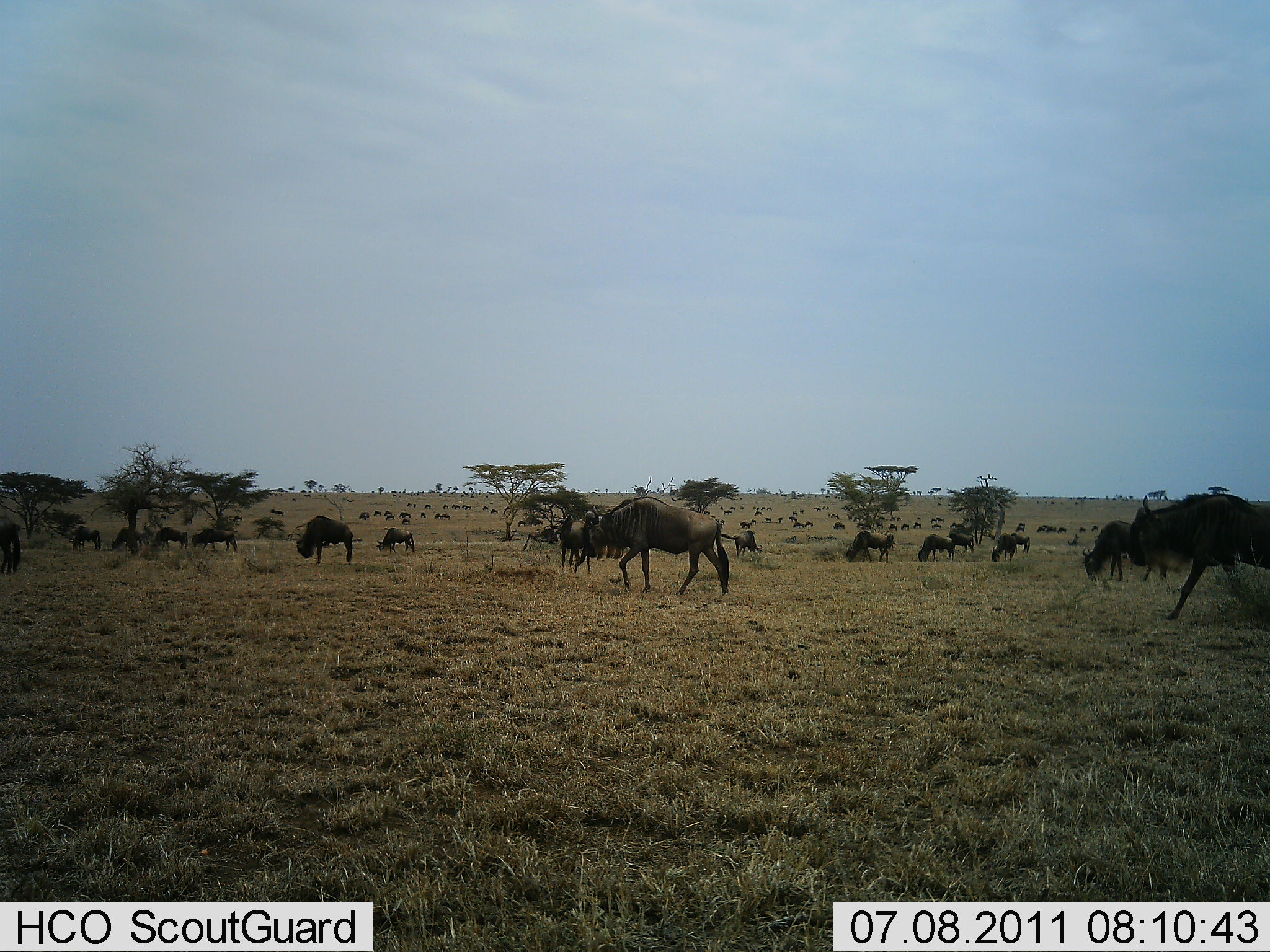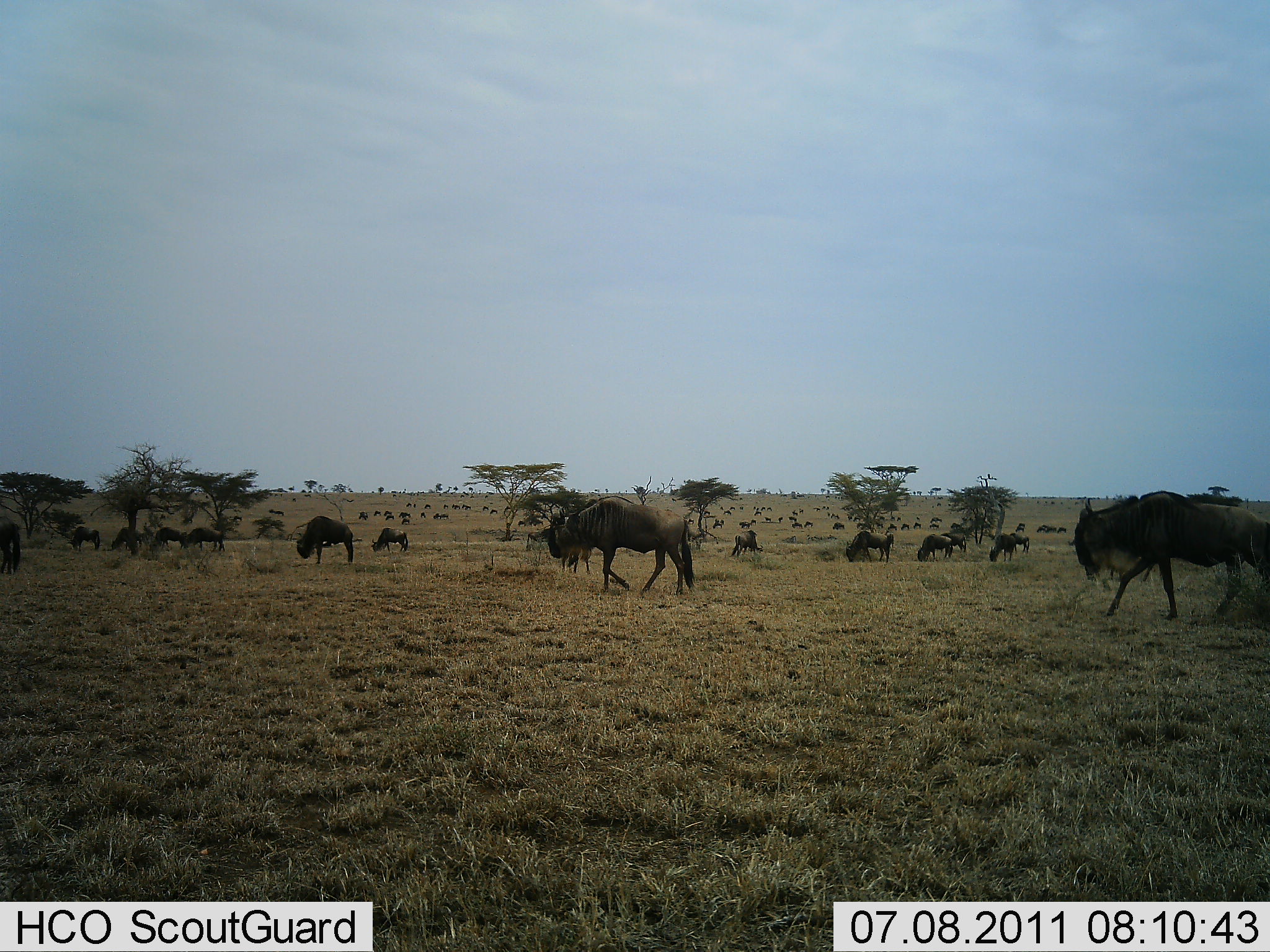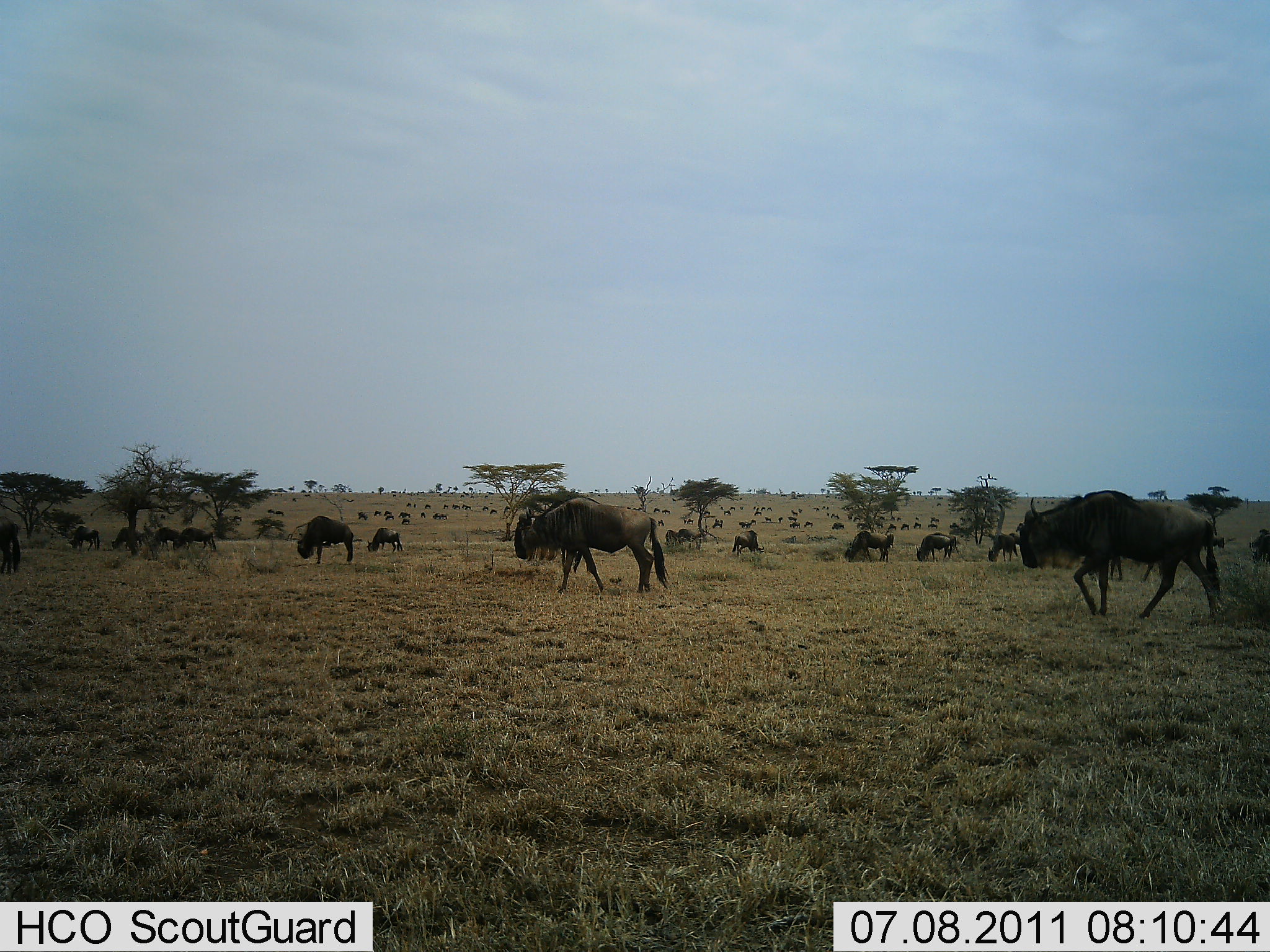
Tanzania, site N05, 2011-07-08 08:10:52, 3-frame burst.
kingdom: Animalia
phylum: Chordata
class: Mammalia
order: Artiodactyla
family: Bovidae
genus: Connochaetes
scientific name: Connochaetes taurinus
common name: blue wildebeest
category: wildebeest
Wildebeest (blue wildebeest) (Connochaetes taurinus), count 11-50. Behavior (volunteer vote fractions): standing 40%, resting 10%, moving 80%, interacting 10%. Young present (vote fraction): 0%. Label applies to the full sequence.